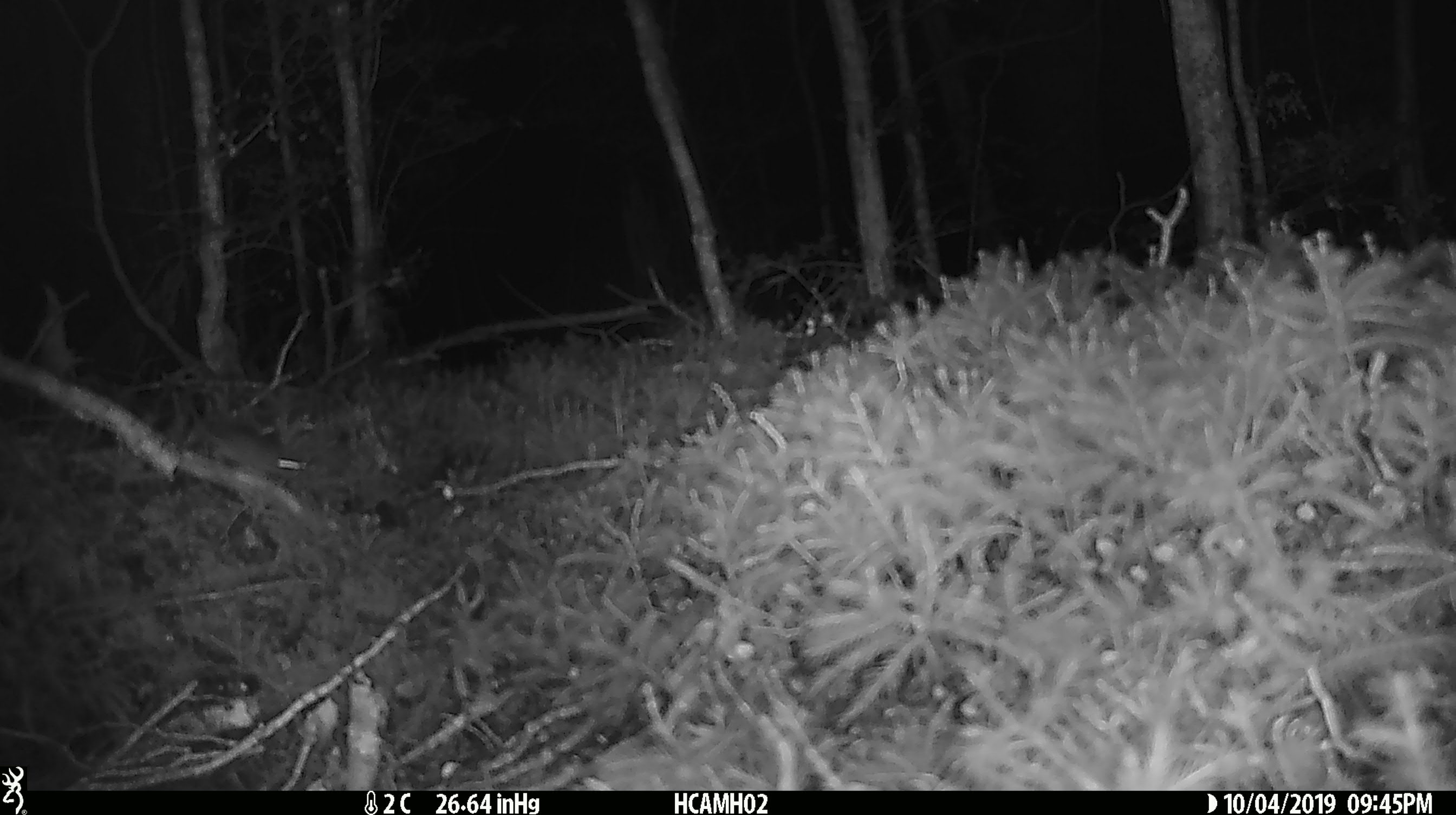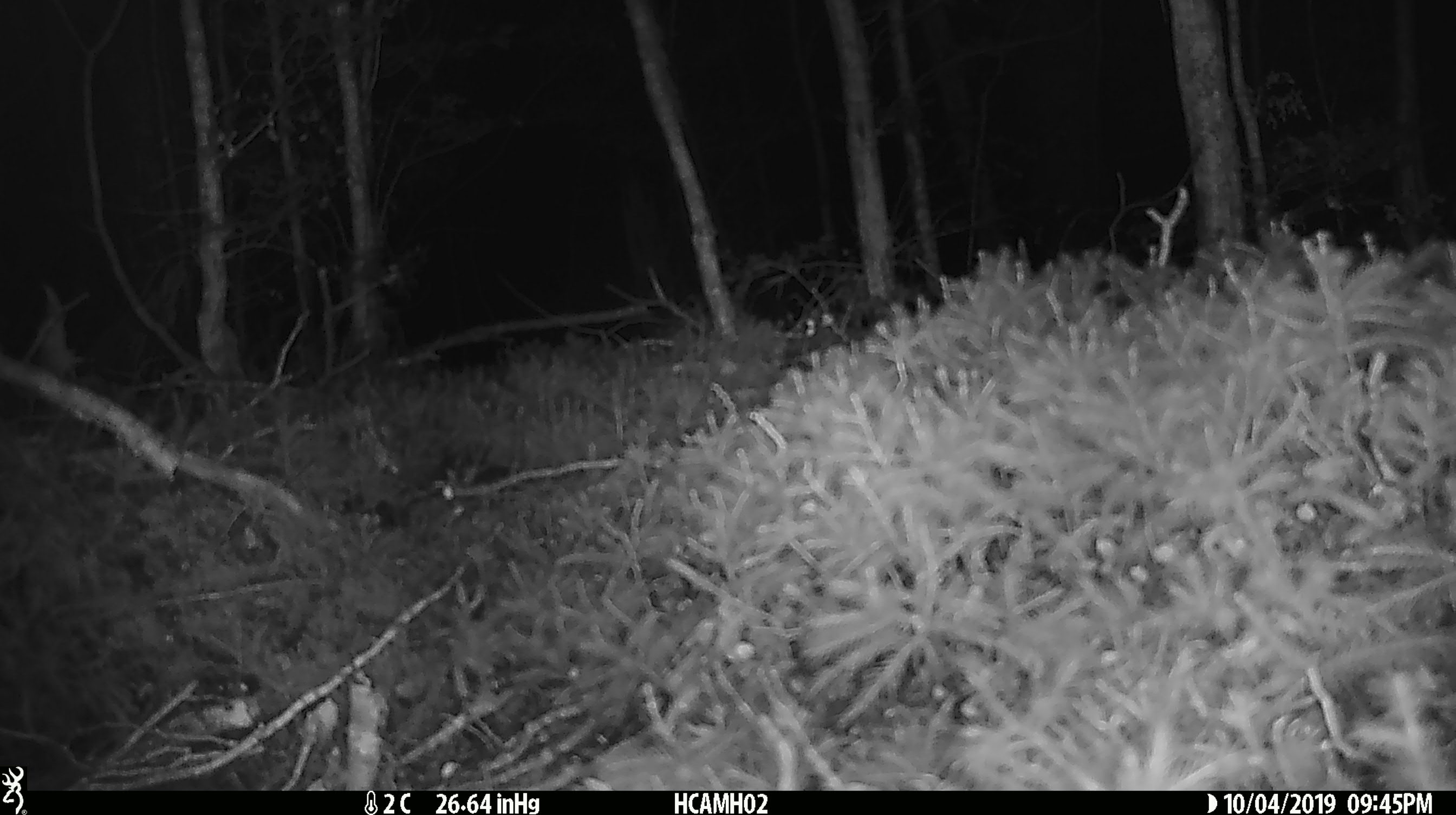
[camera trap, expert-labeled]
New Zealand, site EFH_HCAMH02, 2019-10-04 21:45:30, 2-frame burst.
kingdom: Animalia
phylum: Chordata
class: Mammalia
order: Rodentia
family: Muridae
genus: Mus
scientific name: Mus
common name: mouse